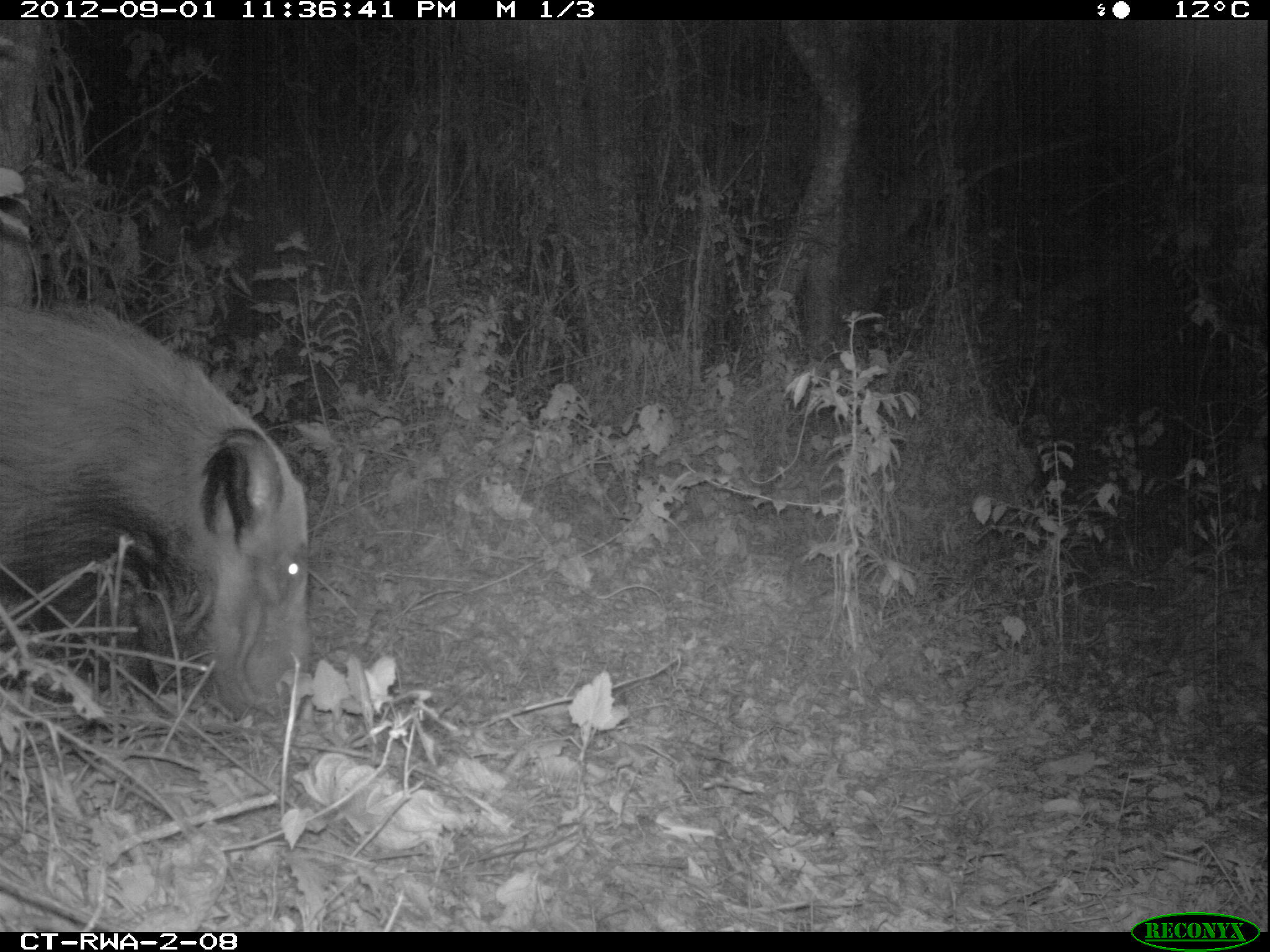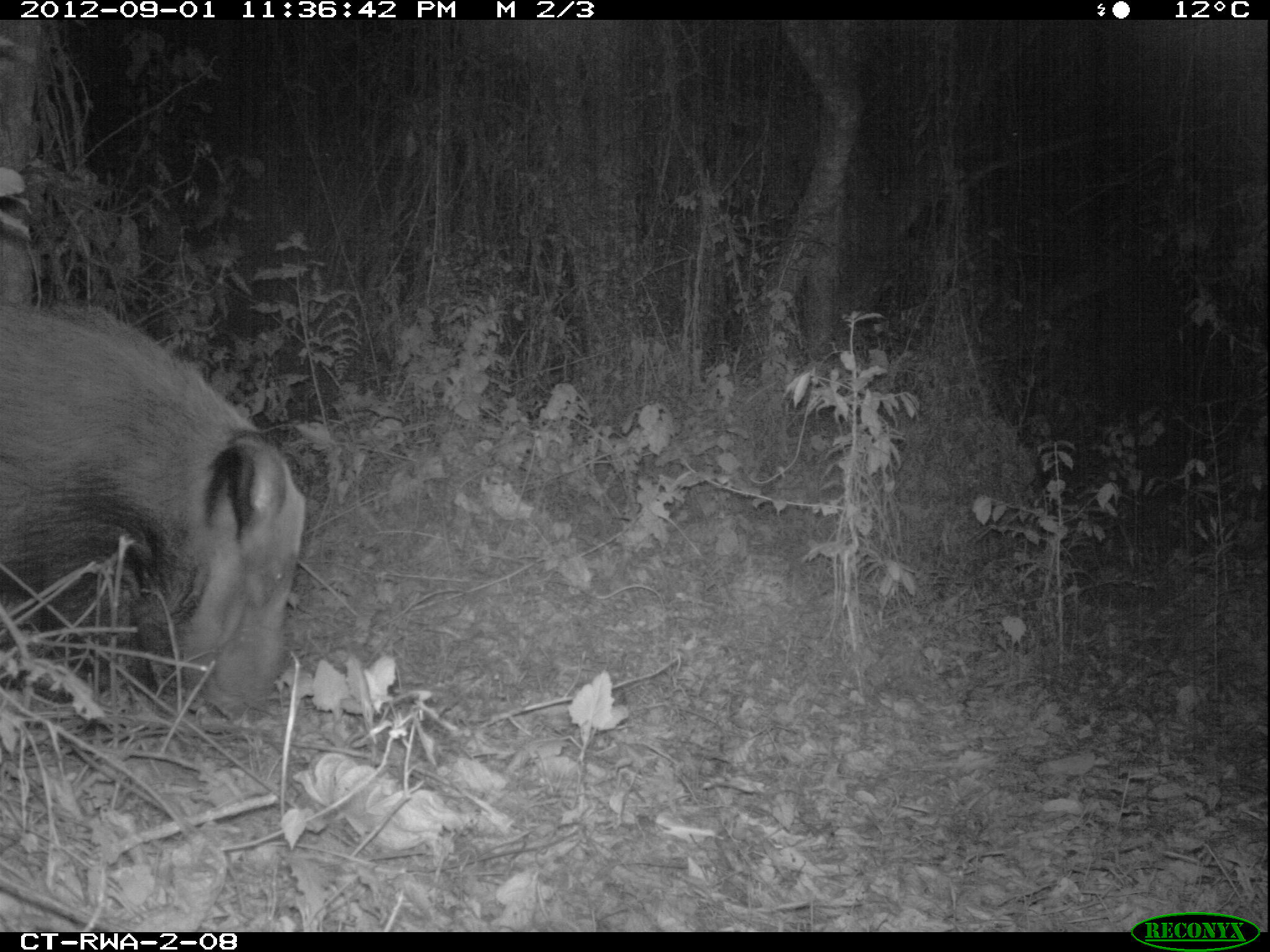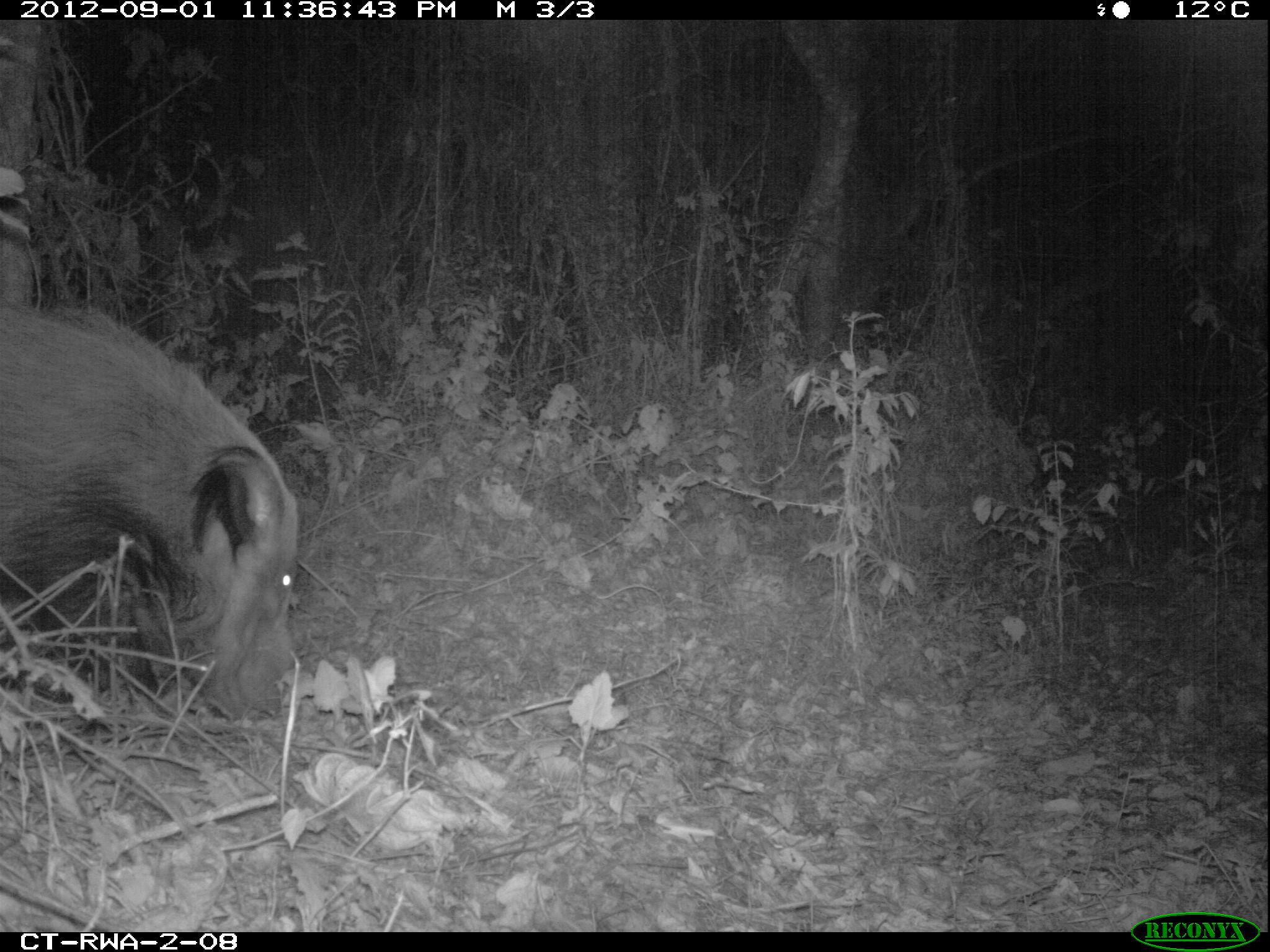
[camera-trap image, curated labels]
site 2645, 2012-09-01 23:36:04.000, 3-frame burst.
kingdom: Animalia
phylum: Chordata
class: Mammalia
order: Artiodactyla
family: Suidae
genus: Potamochoerus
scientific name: Potamochoerus larvatus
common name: bushpig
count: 1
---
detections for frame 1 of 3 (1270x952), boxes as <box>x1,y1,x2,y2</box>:
potamochoerus larvatus: <box>0,295,311,716</box>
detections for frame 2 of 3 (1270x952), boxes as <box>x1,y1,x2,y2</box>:
potamochoerus larvatus: <box>0,299,307,719</box>